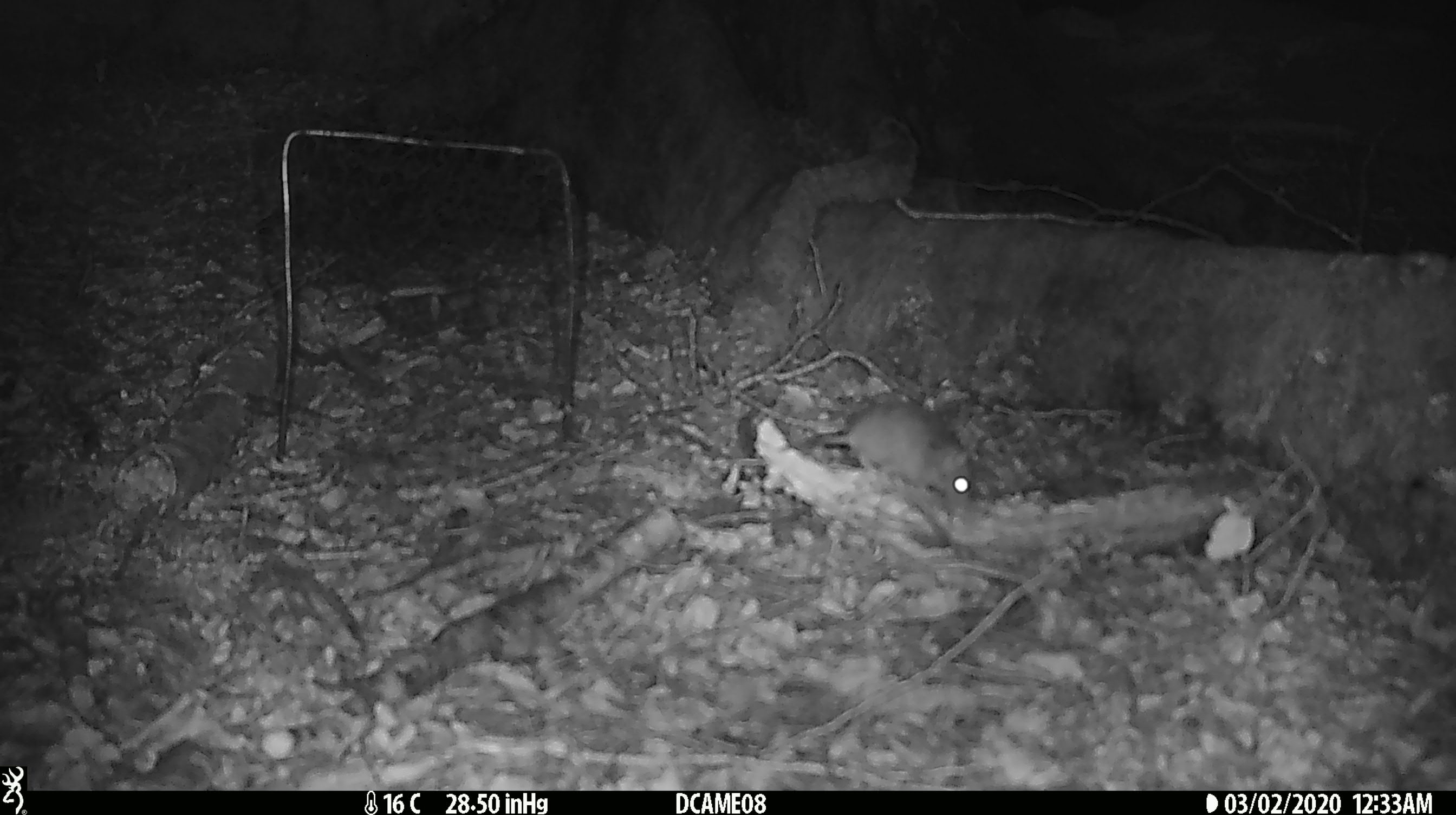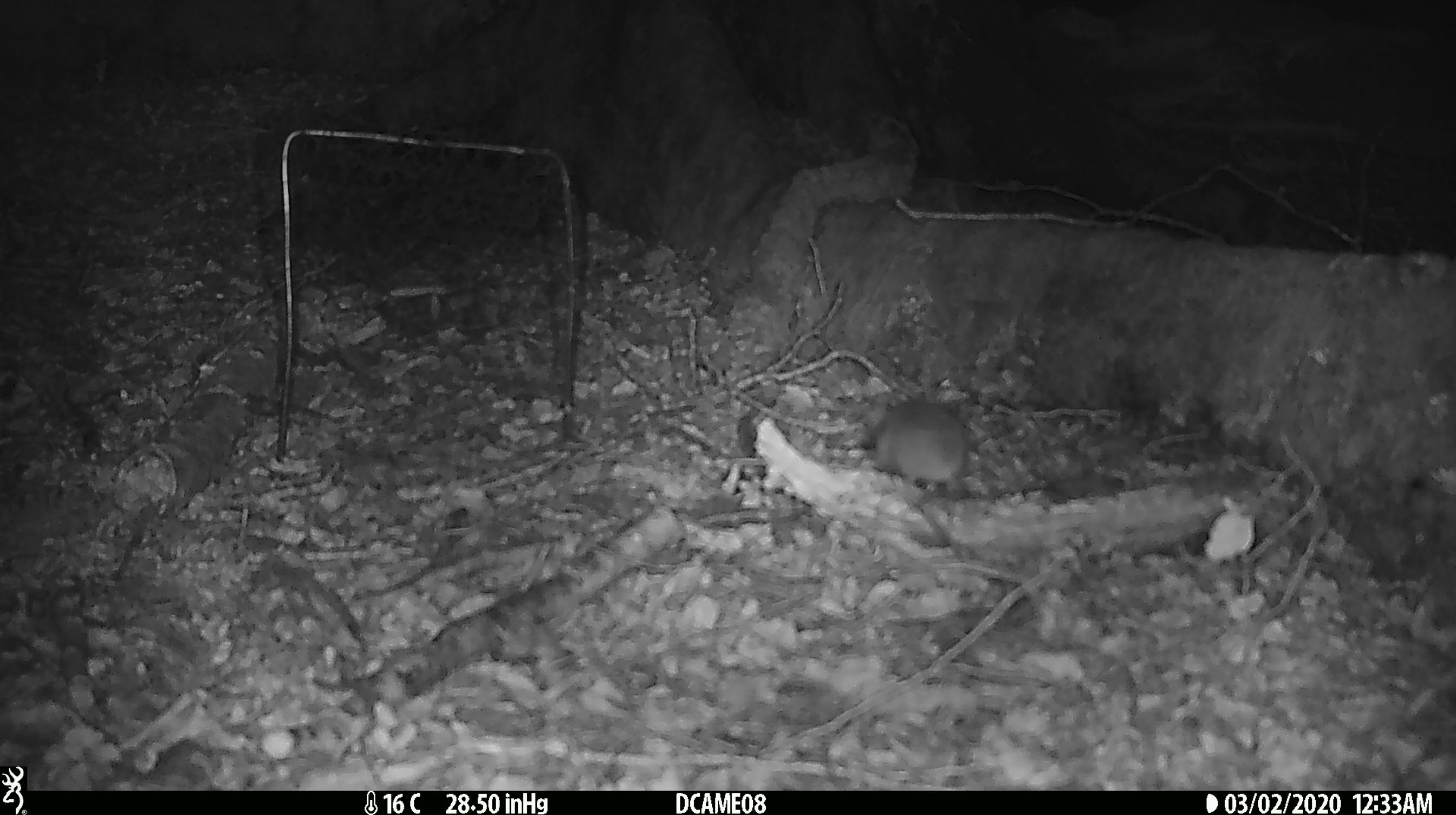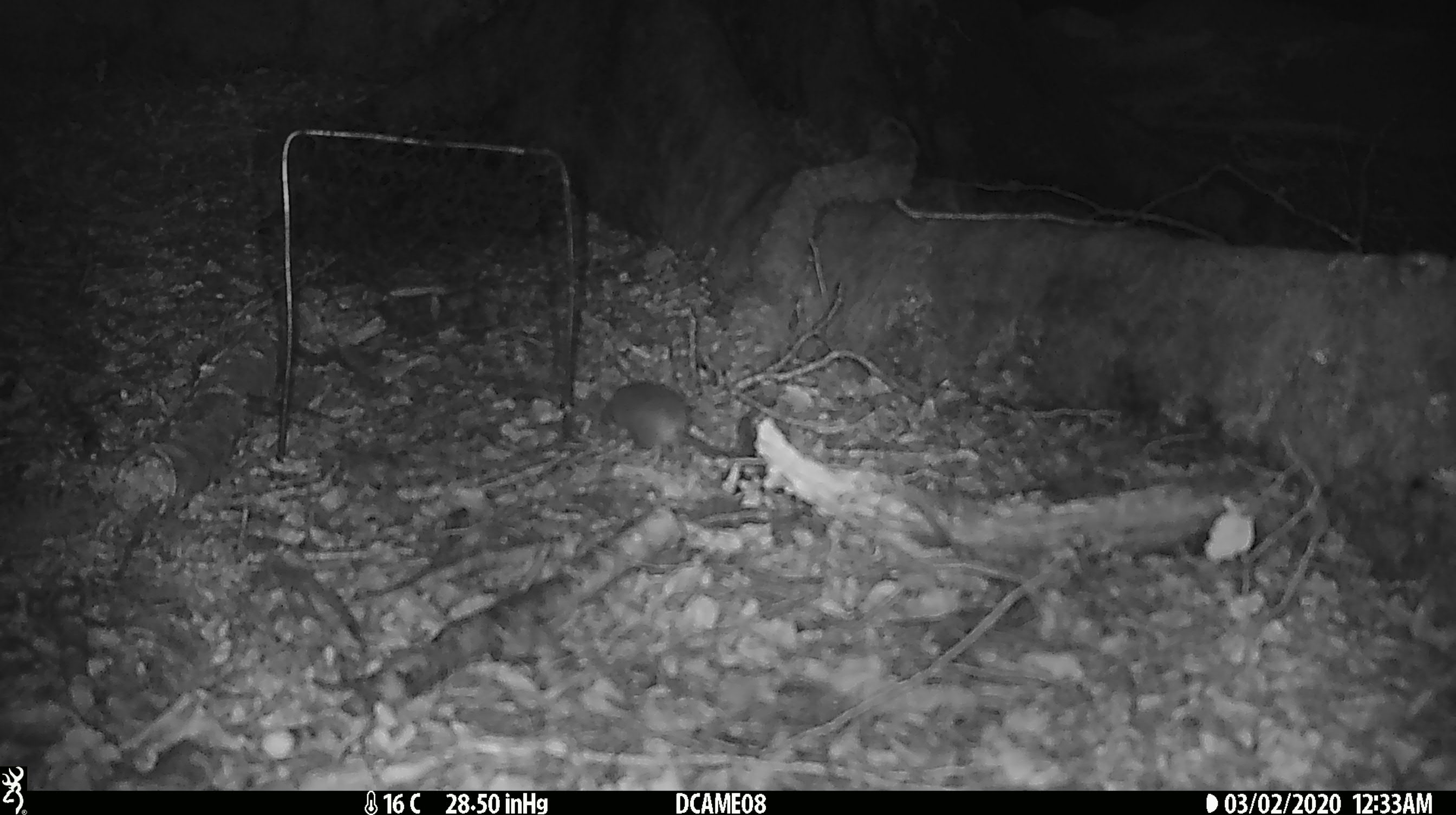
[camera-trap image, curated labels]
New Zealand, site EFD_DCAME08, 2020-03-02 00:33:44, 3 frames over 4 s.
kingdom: Animalia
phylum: Chordata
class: Mammalia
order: Rodentia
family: Muridae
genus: Mus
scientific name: Mus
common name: mouse